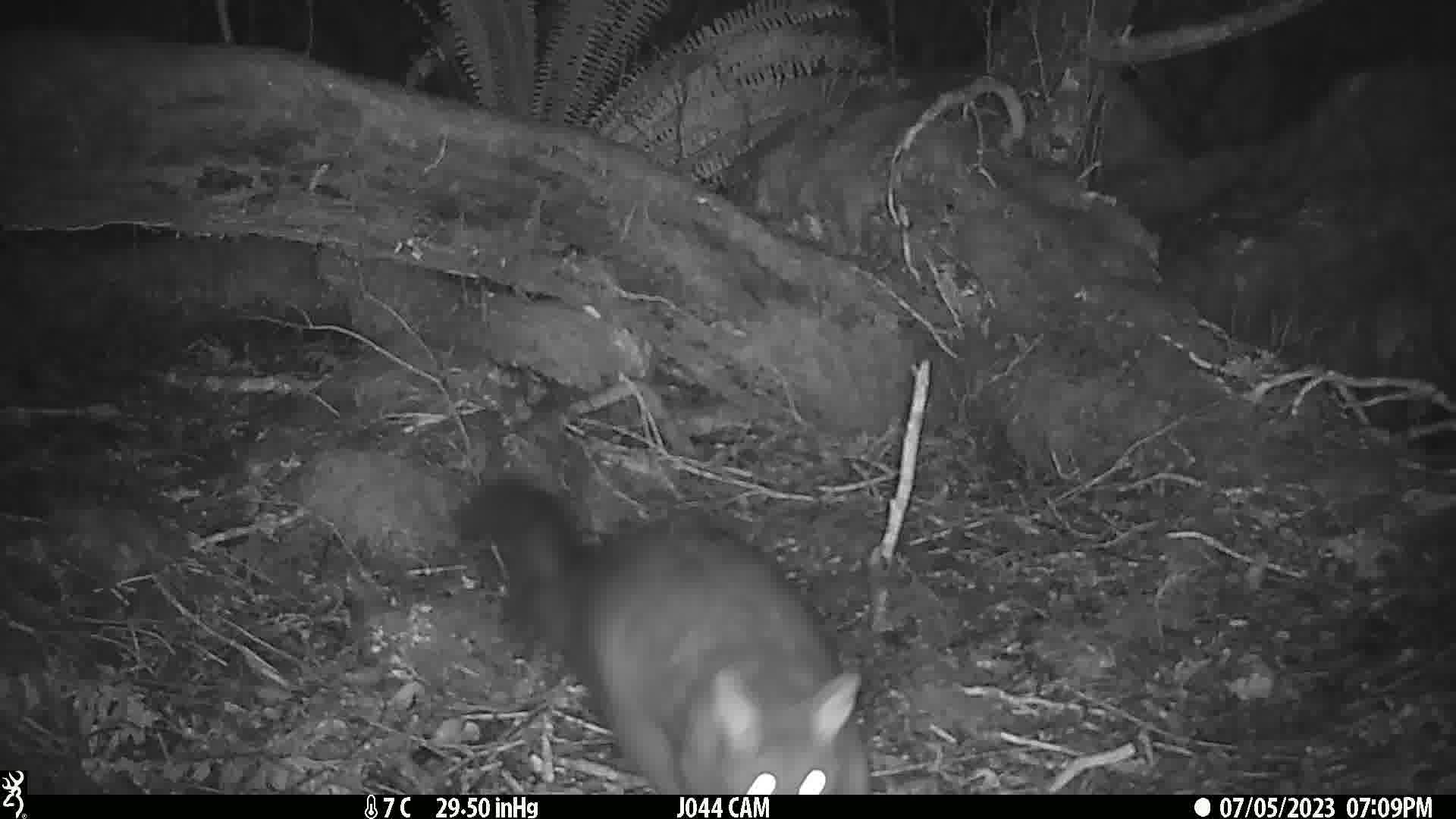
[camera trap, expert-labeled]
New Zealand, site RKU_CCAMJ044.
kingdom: Animalia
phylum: Chordata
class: Mammalia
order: Diprotodontia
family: Phalangeridae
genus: Trichosurus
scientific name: Trichosurus vulpecula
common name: common brushtail possum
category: possum